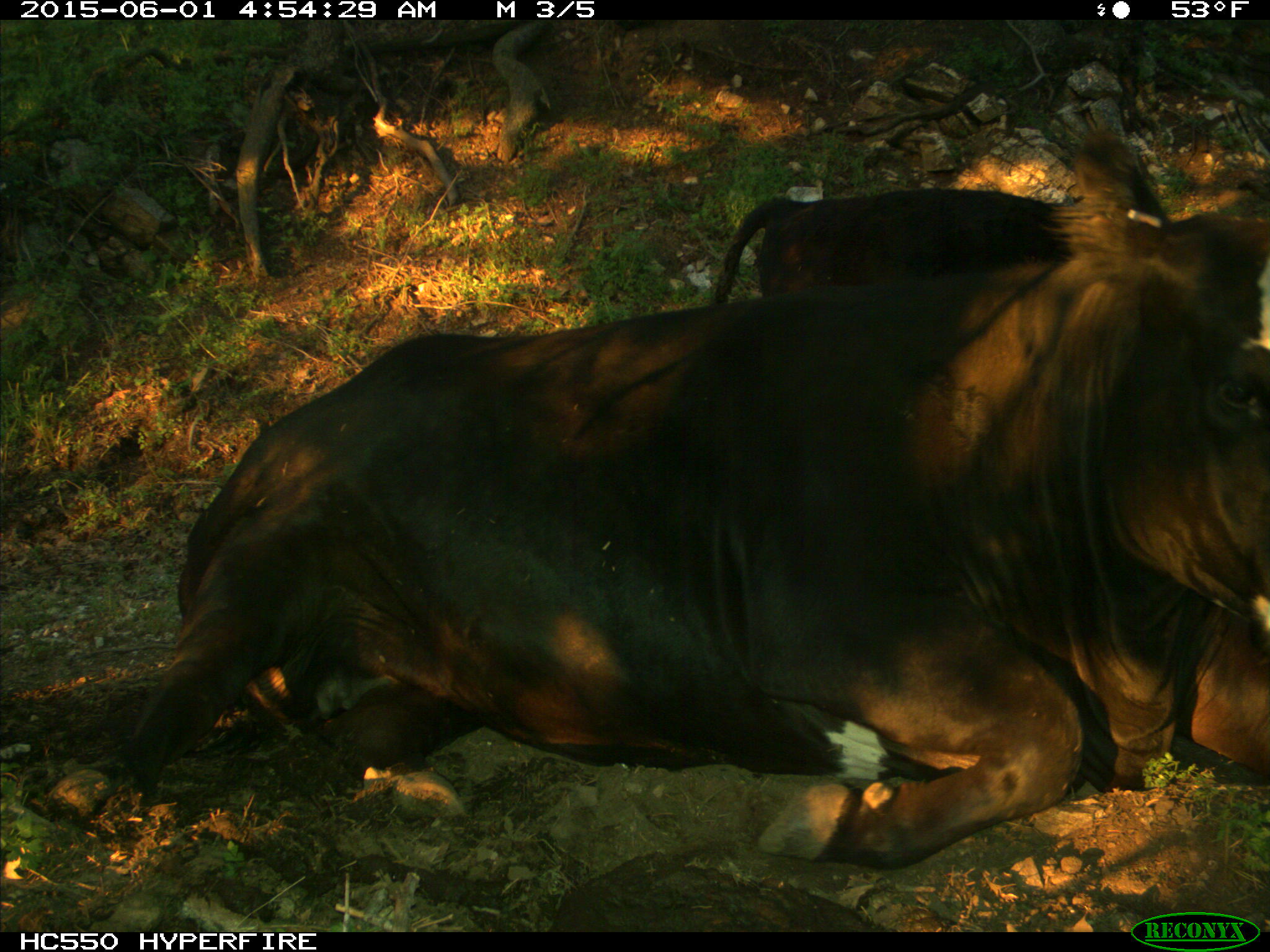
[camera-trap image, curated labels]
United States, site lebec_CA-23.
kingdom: Animalia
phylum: Chordata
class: Mammalia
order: Artiodactyla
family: Bovidae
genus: Bos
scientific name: Bos taurus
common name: domestic cow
Bos taurus (domestic cow).